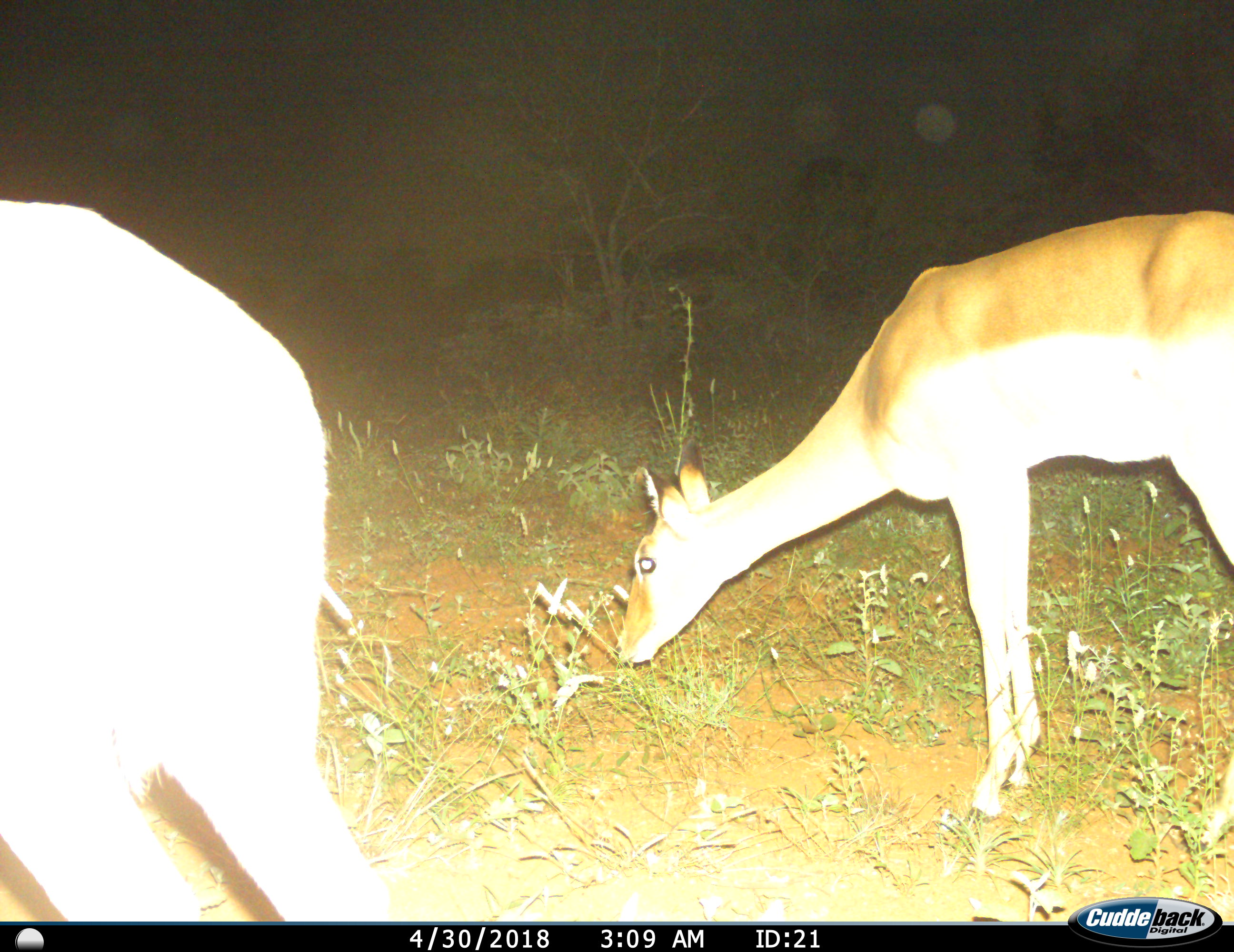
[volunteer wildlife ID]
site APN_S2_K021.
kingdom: Animalia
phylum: Chordata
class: Mammalia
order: Artiodactyla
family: Bovidae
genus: Aepyceros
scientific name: Aepyceros melampus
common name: impala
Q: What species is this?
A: Impala (Aepyceros melampus).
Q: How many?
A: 2.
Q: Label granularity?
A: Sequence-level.